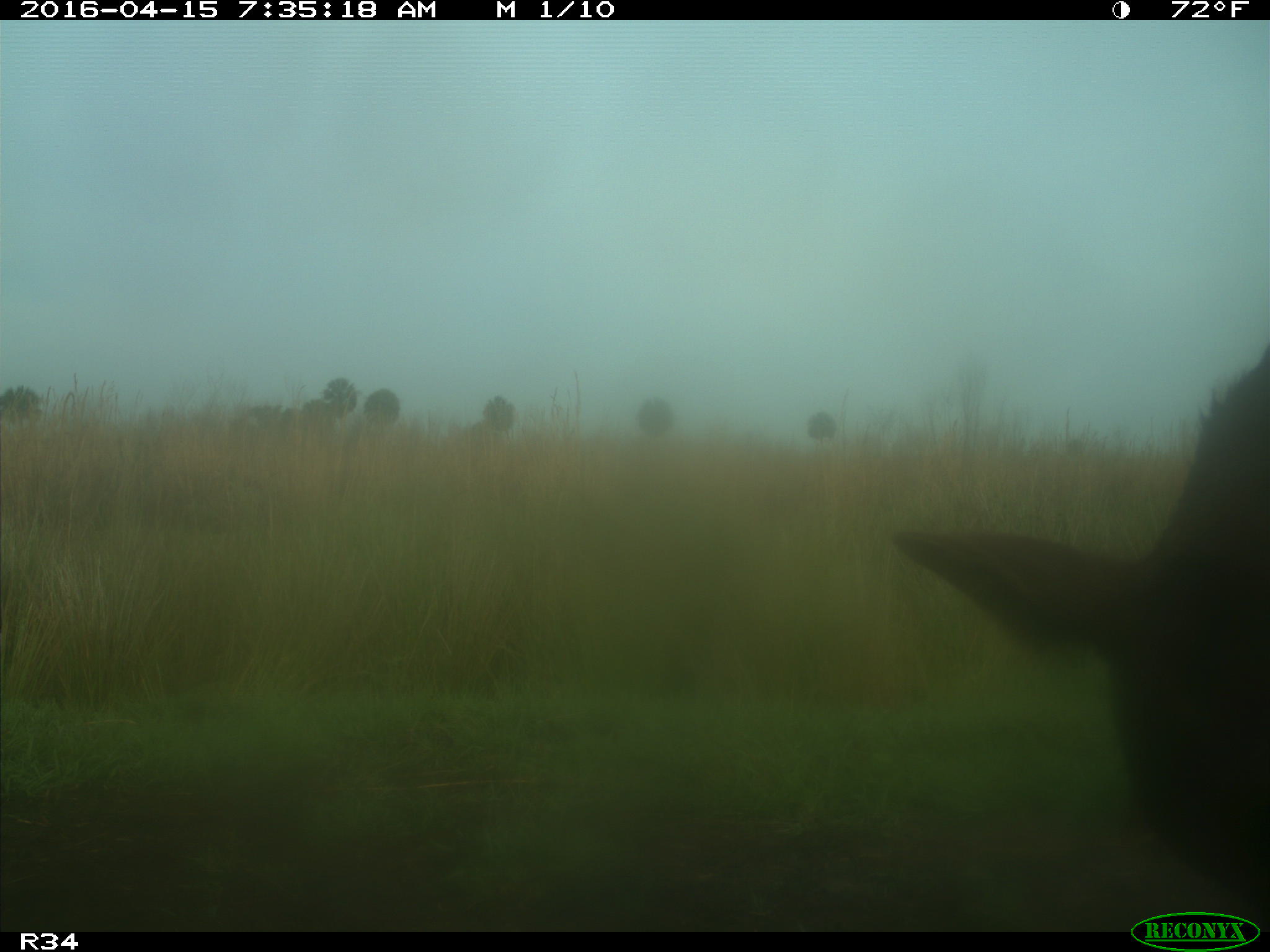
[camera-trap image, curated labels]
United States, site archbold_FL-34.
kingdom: Animalia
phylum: Chordata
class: Mammalia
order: Artiodactyla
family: Bovidae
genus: Bos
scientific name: Bos taurus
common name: domestic cow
Bos taurus (domestic cow).